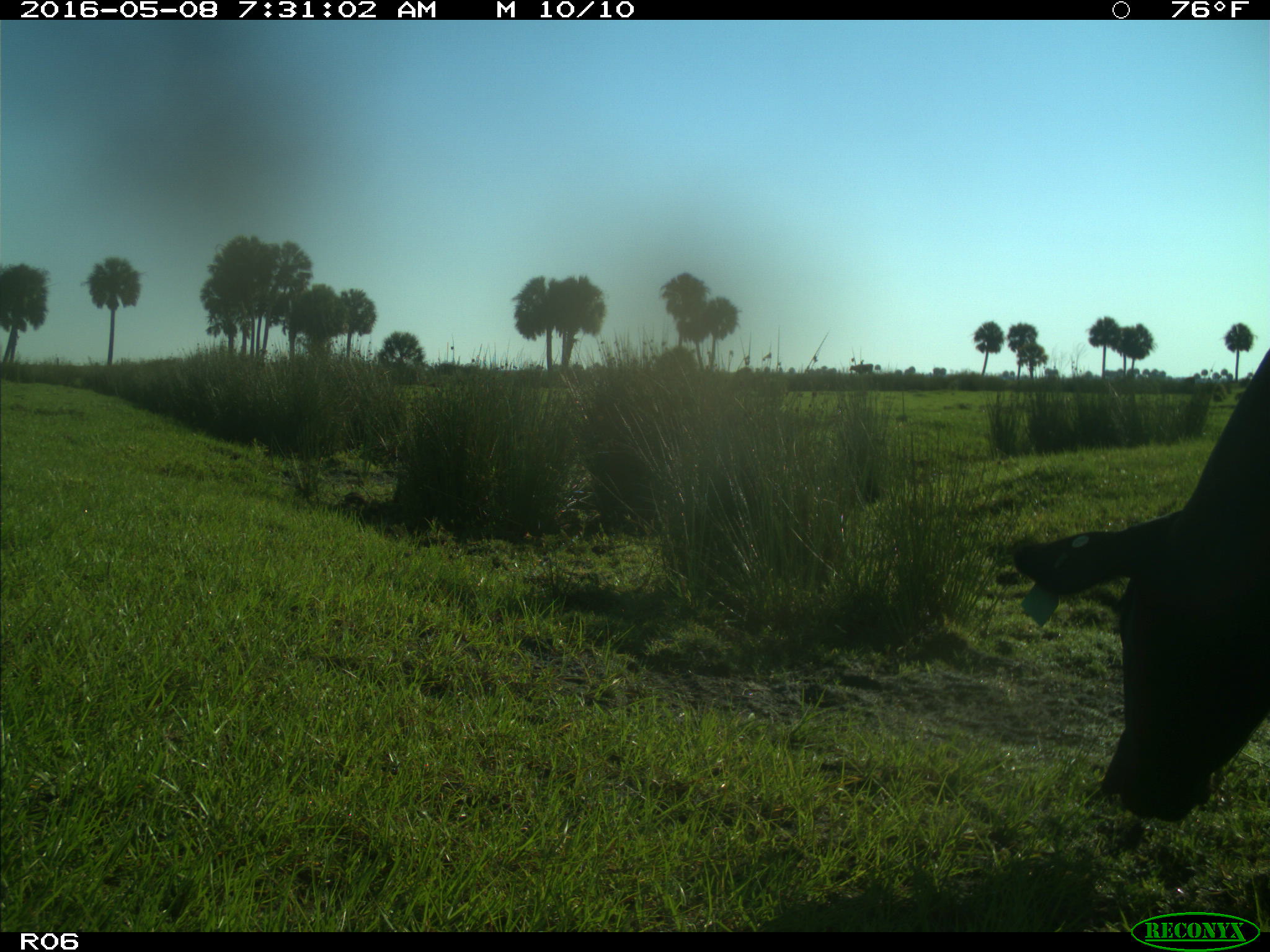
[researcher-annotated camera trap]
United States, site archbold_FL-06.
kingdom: Animalia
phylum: Chordata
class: Mammalia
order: Artiodactyla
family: Bovidae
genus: Bos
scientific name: Bos taurus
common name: domestic cow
Bos taurus (domestic cow).